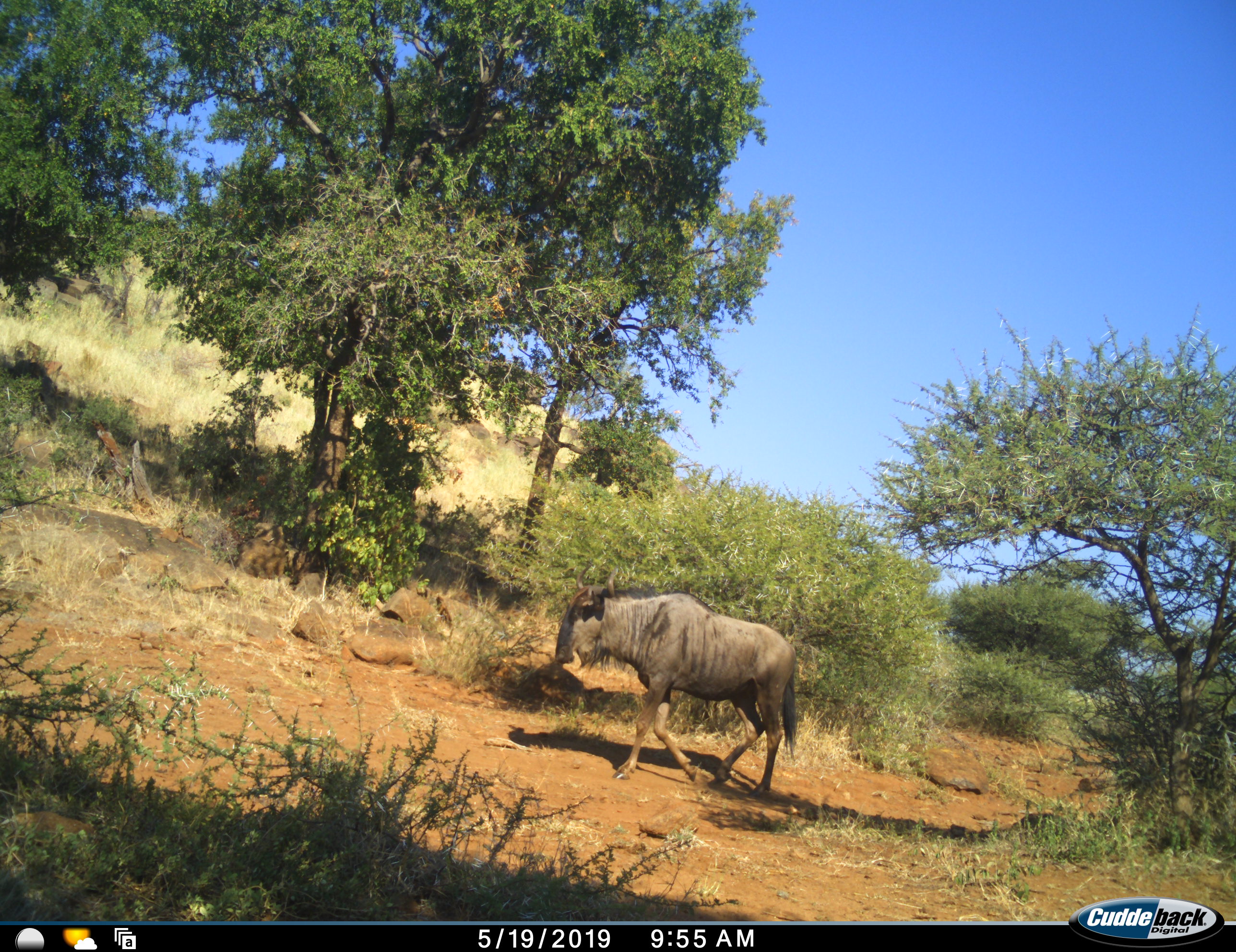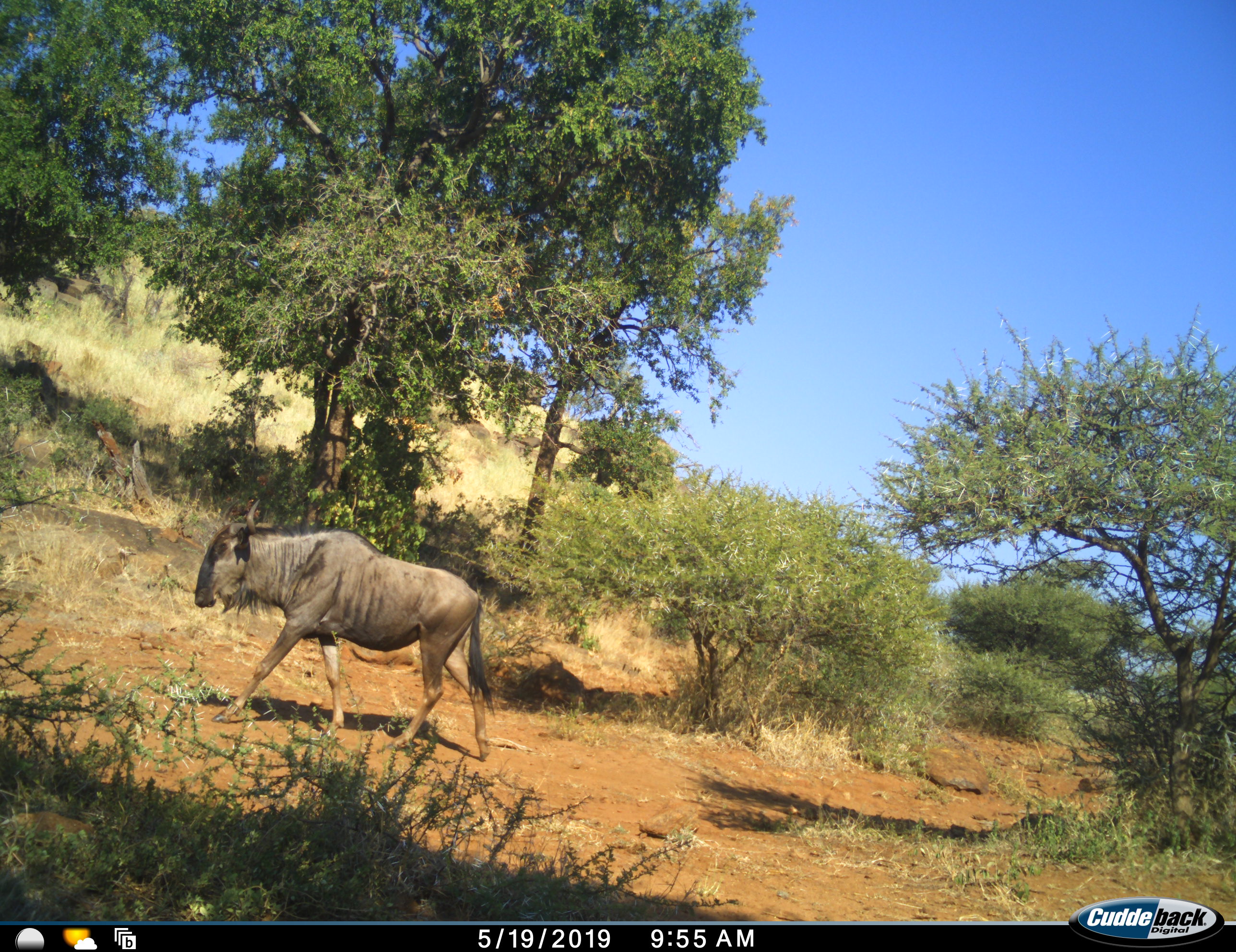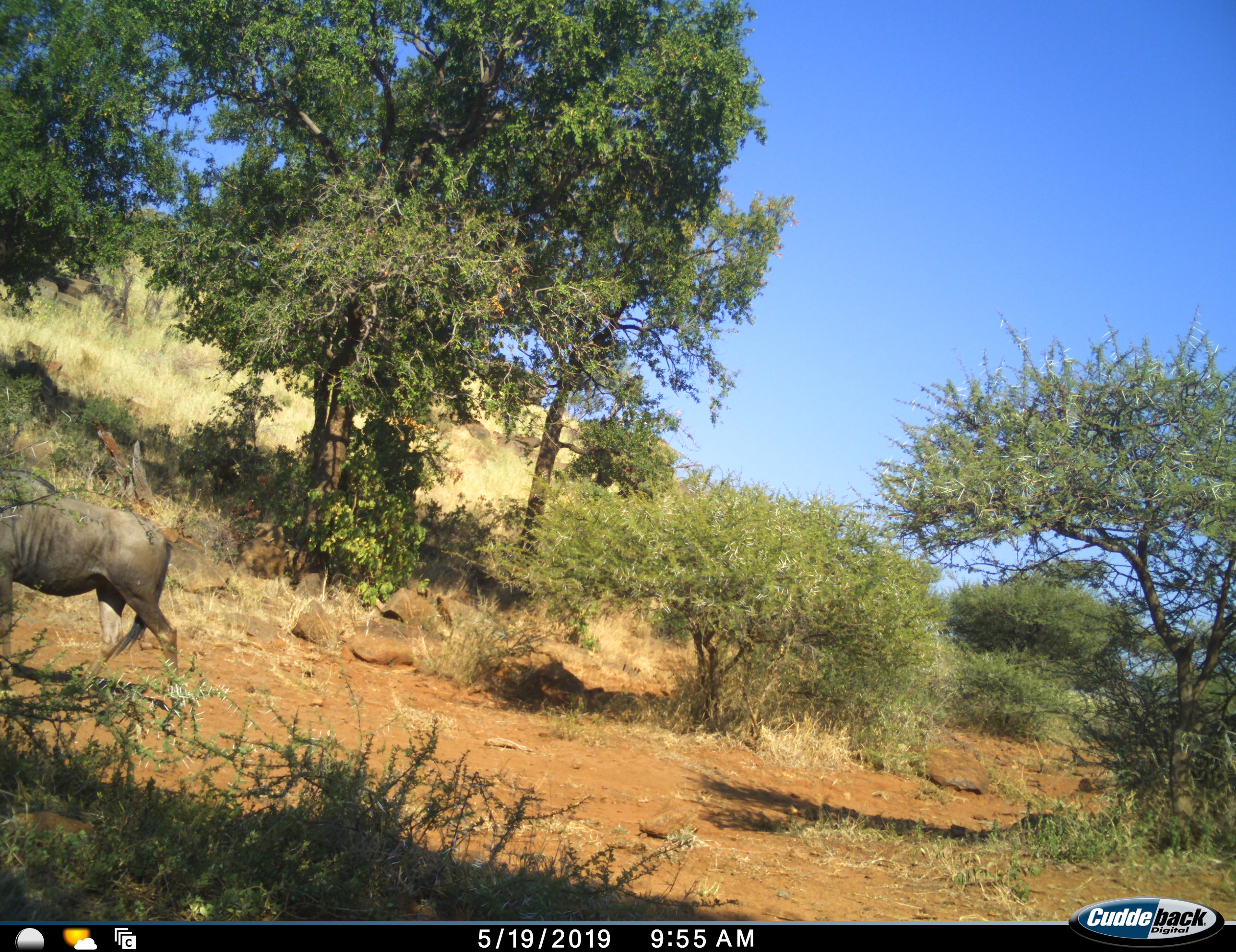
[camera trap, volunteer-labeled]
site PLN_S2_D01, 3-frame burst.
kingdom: Animalia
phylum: Chordata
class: Mammalia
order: Artiodactyla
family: Bovidae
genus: Connochaetes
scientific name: Connochaetes taurinus taurinus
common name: blue wildebeest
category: wildebeestblue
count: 1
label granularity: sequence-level